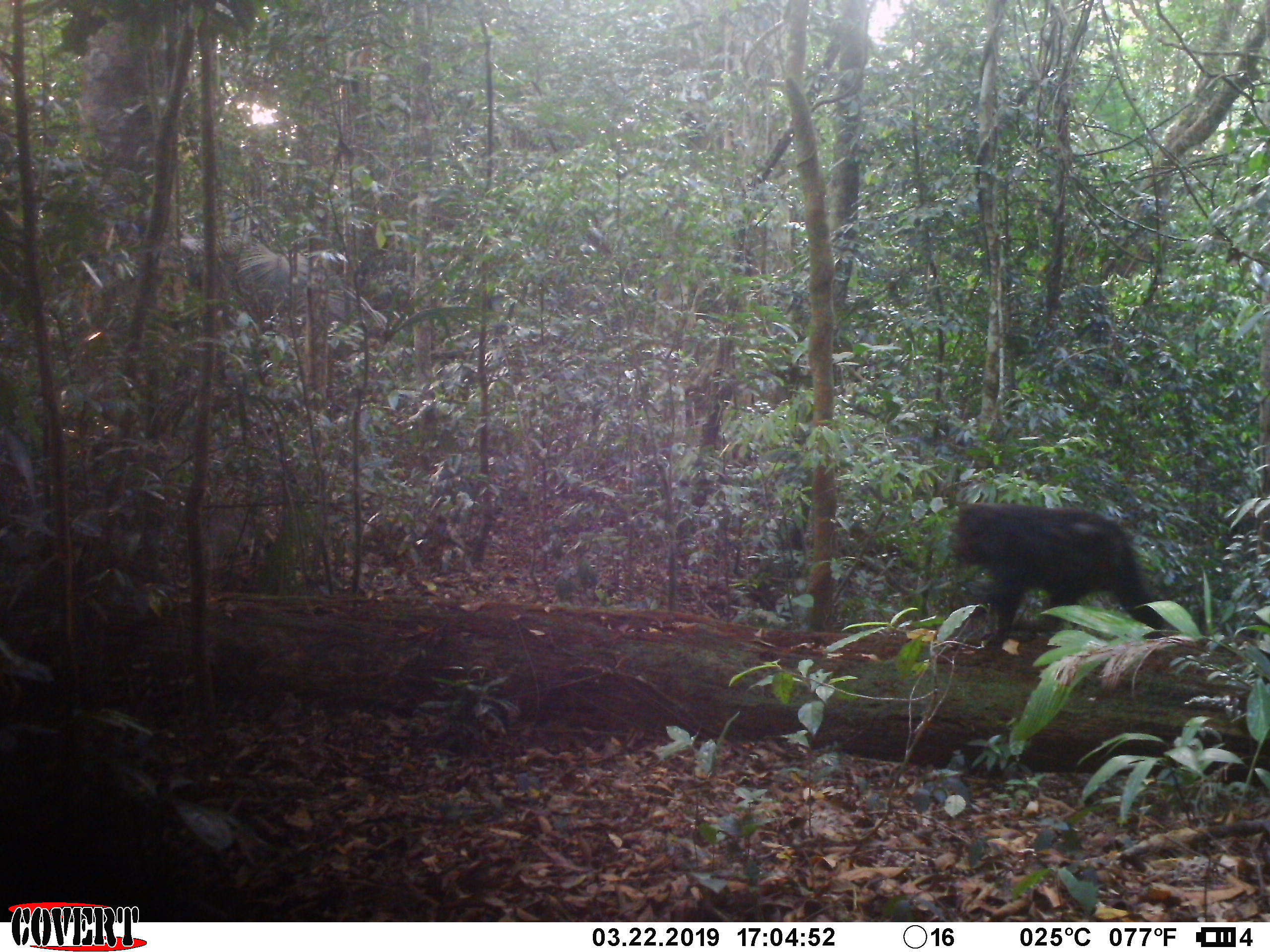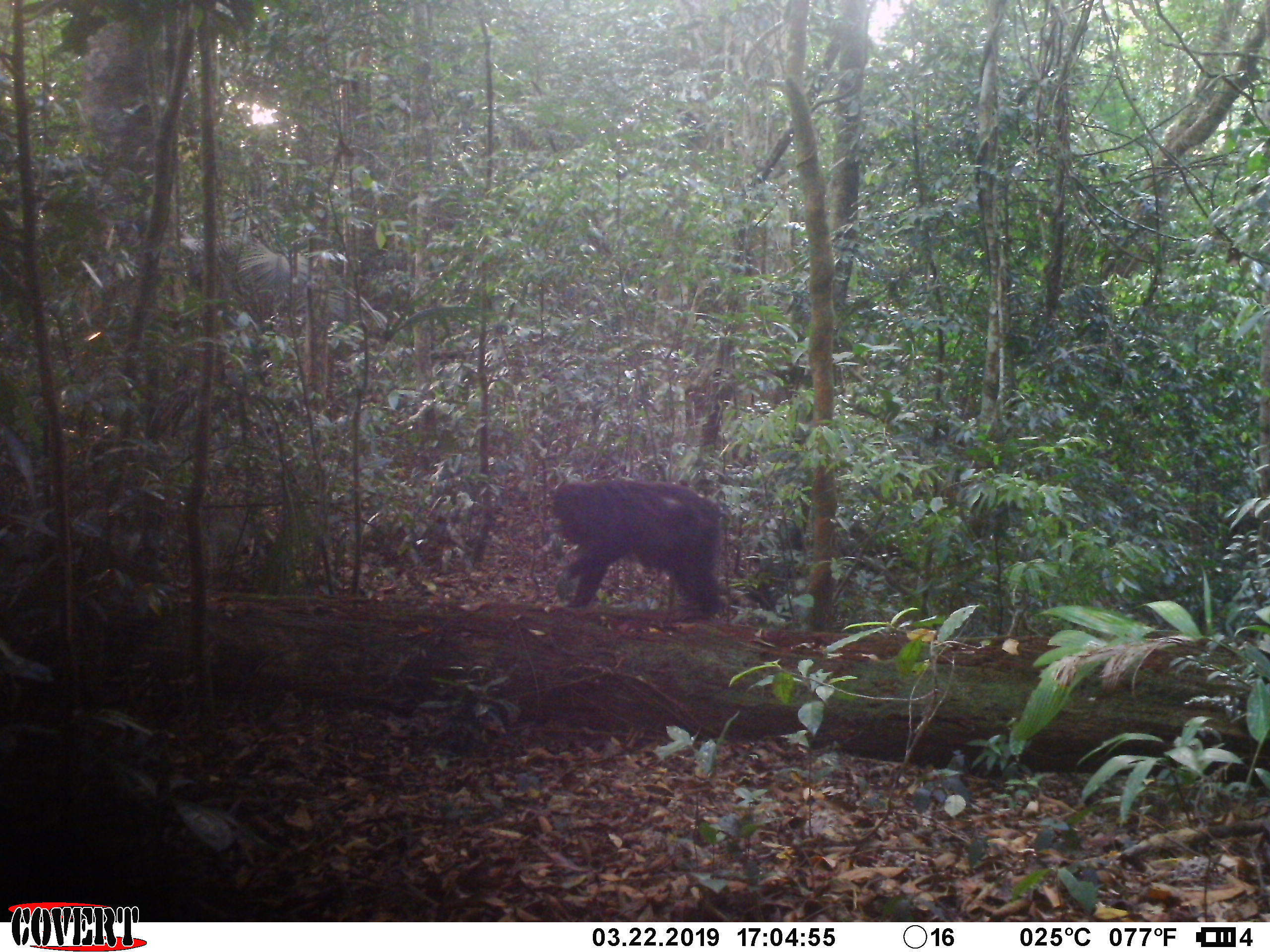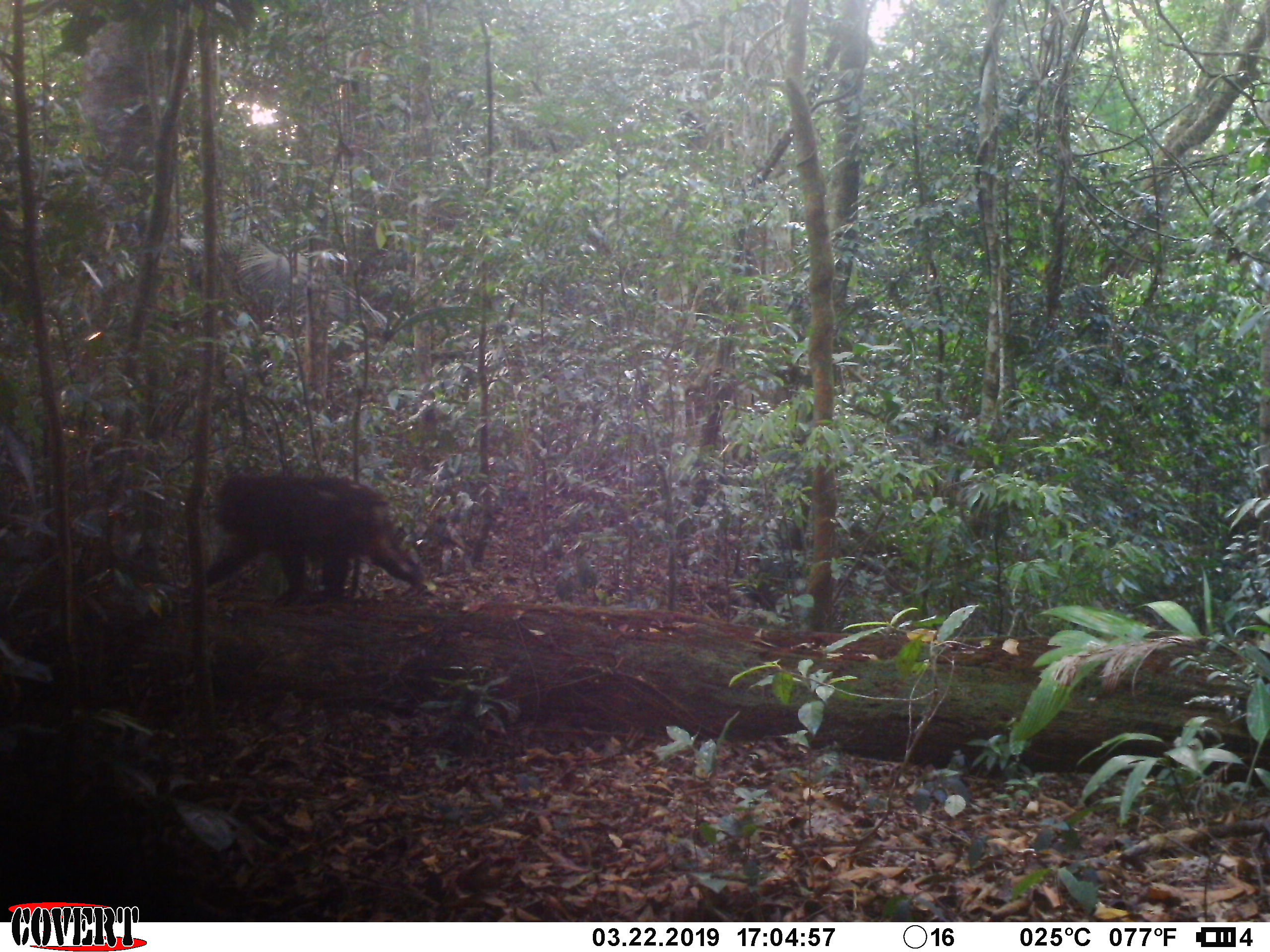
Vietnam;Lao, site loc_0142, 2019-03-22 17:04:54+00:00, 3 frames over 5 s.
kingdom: Animalia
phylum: Chordata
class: Mammalia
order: Primates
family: Cercopithecidae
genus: Macaca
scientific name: Macaca arctoides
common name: stump-tailed macaque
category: stump tailed macaque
Stump tailed macaque (stump-tailed macaque) (Macaca arctoides). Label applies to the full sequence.